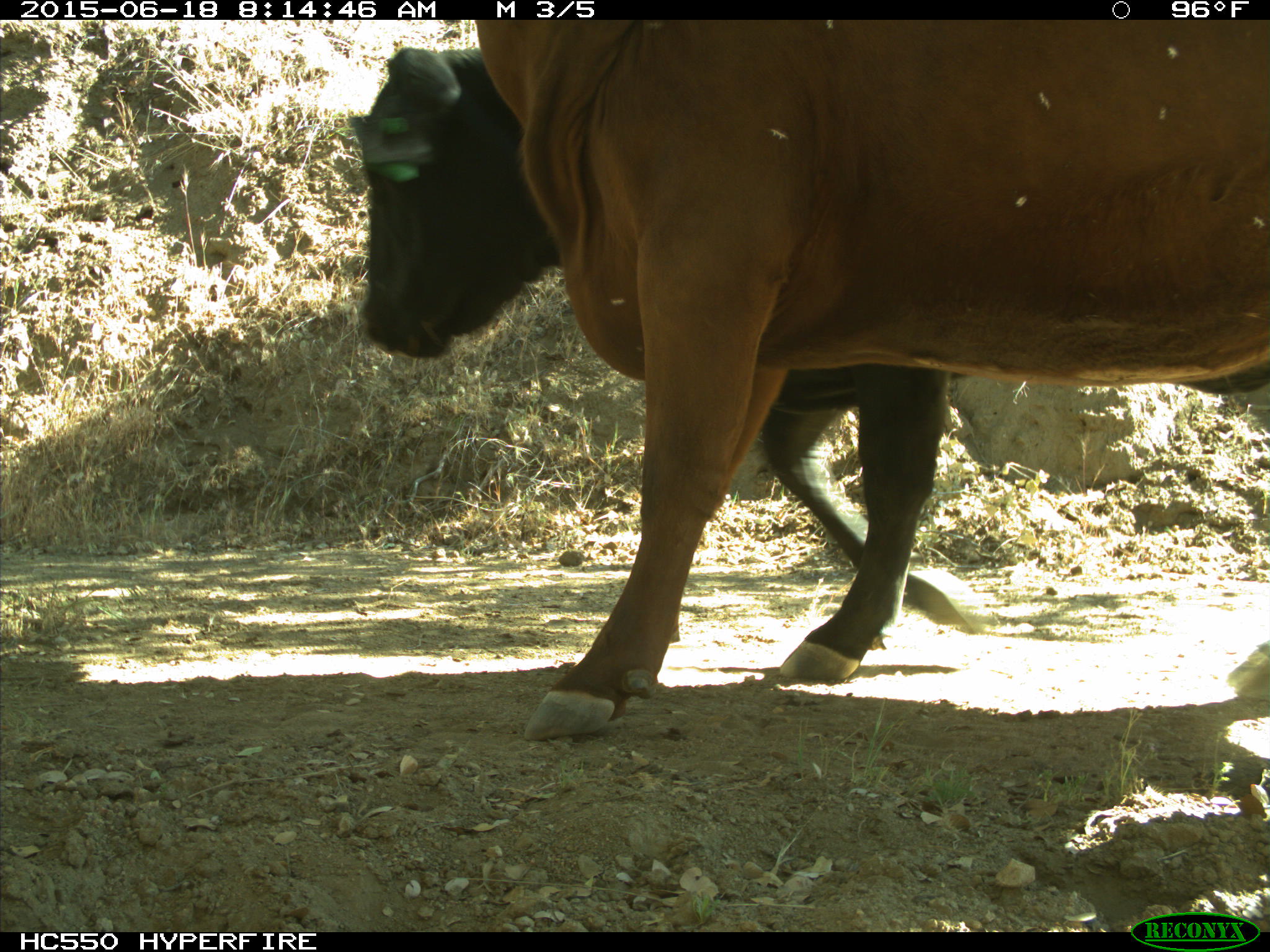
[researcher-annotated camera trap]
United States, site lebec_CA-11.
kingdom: Animalia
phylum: Chordata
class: Mammalia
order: Artiodactyla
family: Bovidae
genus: Bos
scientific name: Bos taurus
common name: domestic cow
Bos taurus (domestic cow).